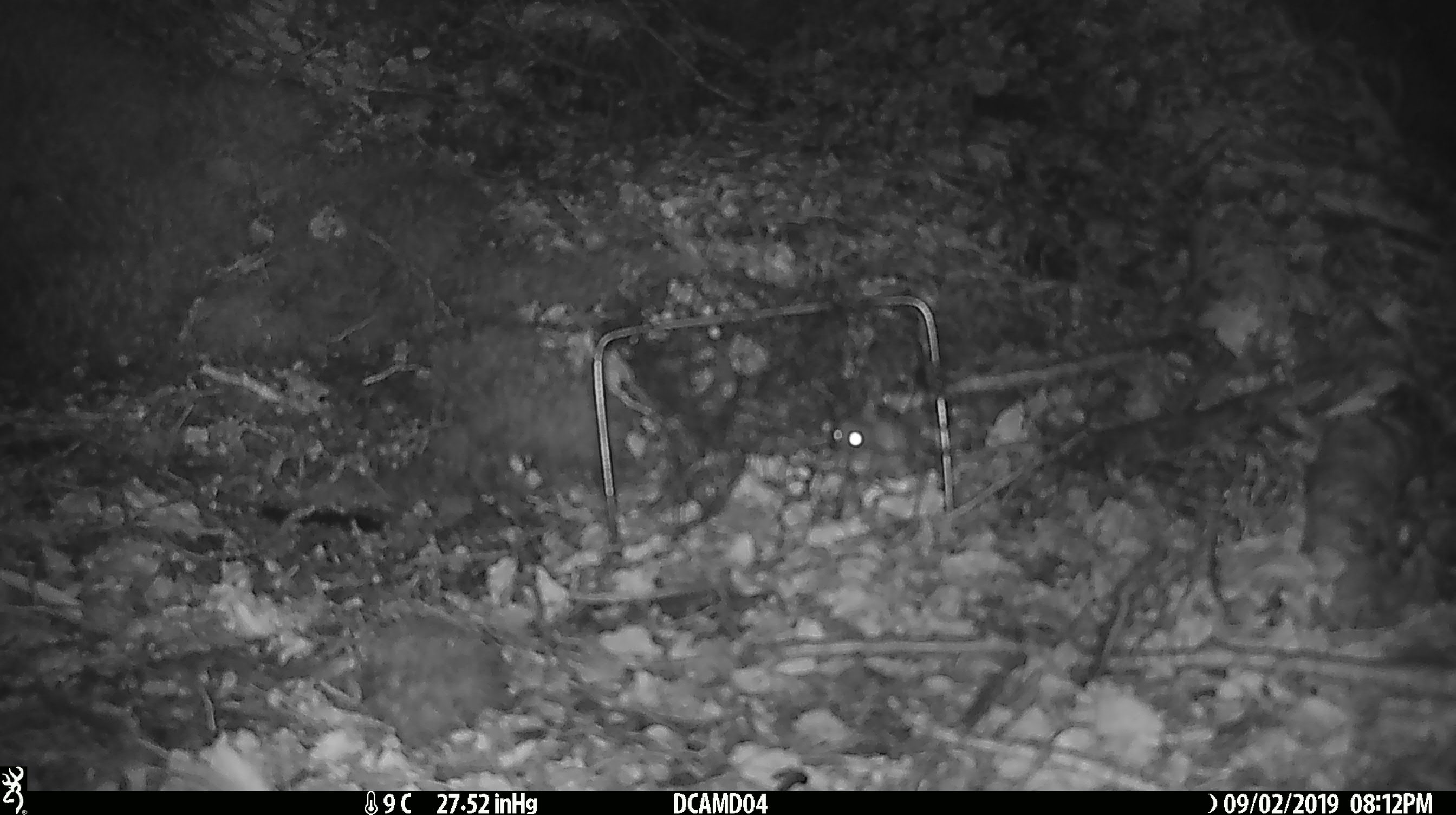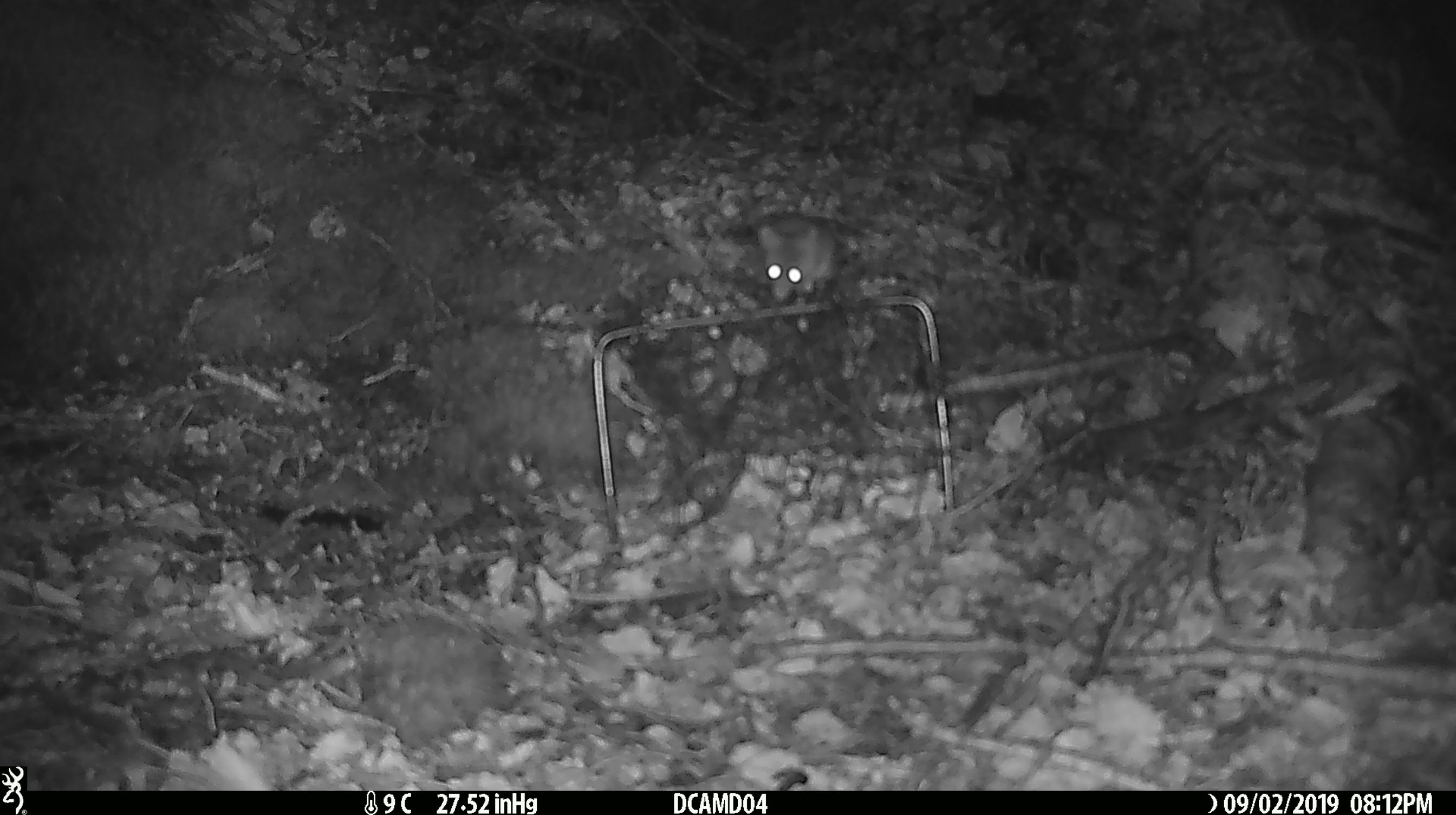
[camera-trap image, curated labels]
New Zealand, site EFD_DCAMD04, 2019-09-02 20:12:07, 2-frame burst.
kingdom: Animalia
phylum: Chordata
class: Mammalia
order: Rodentia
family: Muridae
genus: Mus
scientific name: Mus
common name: mouse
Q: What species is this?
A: Mouse (Mus).